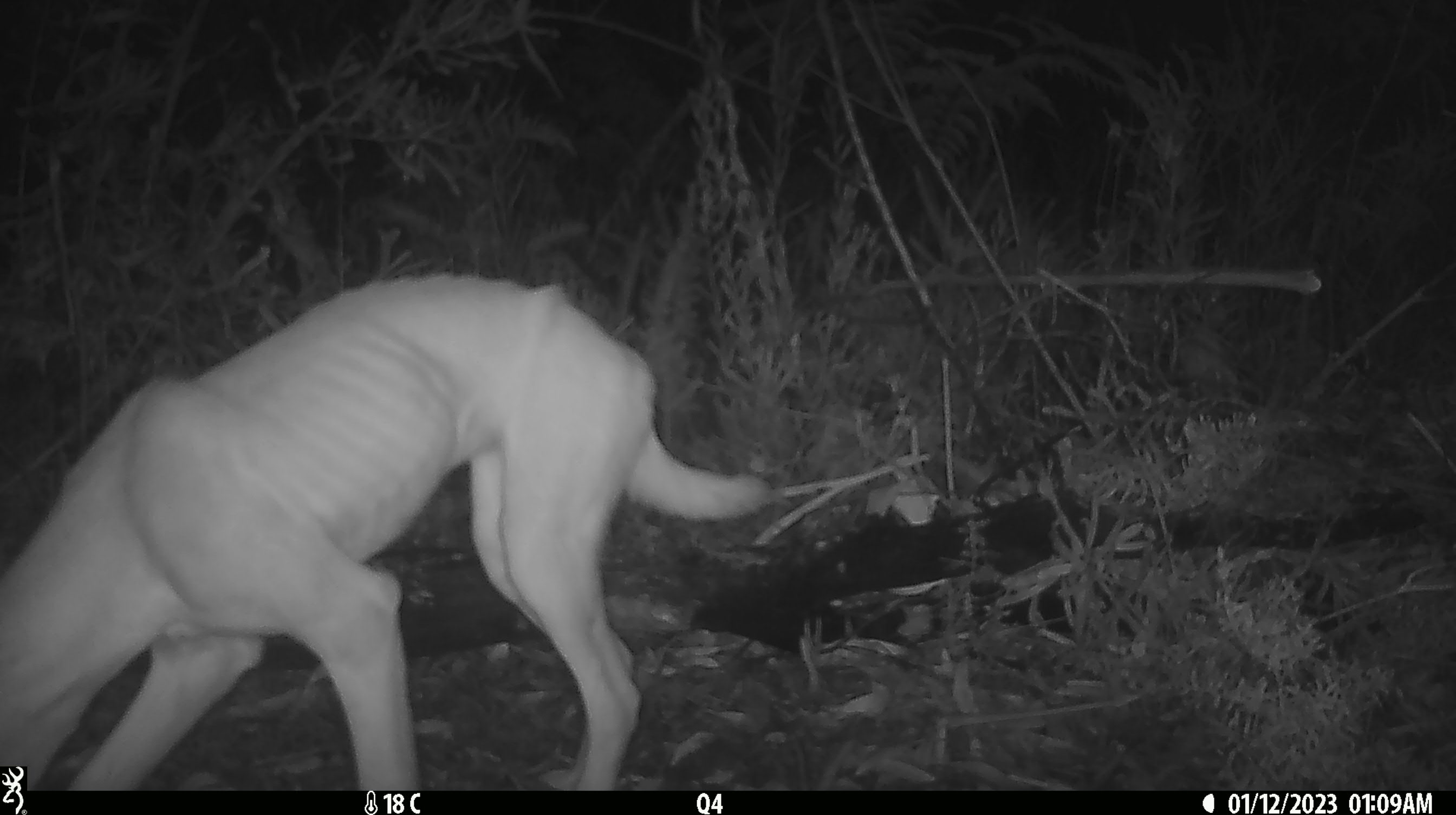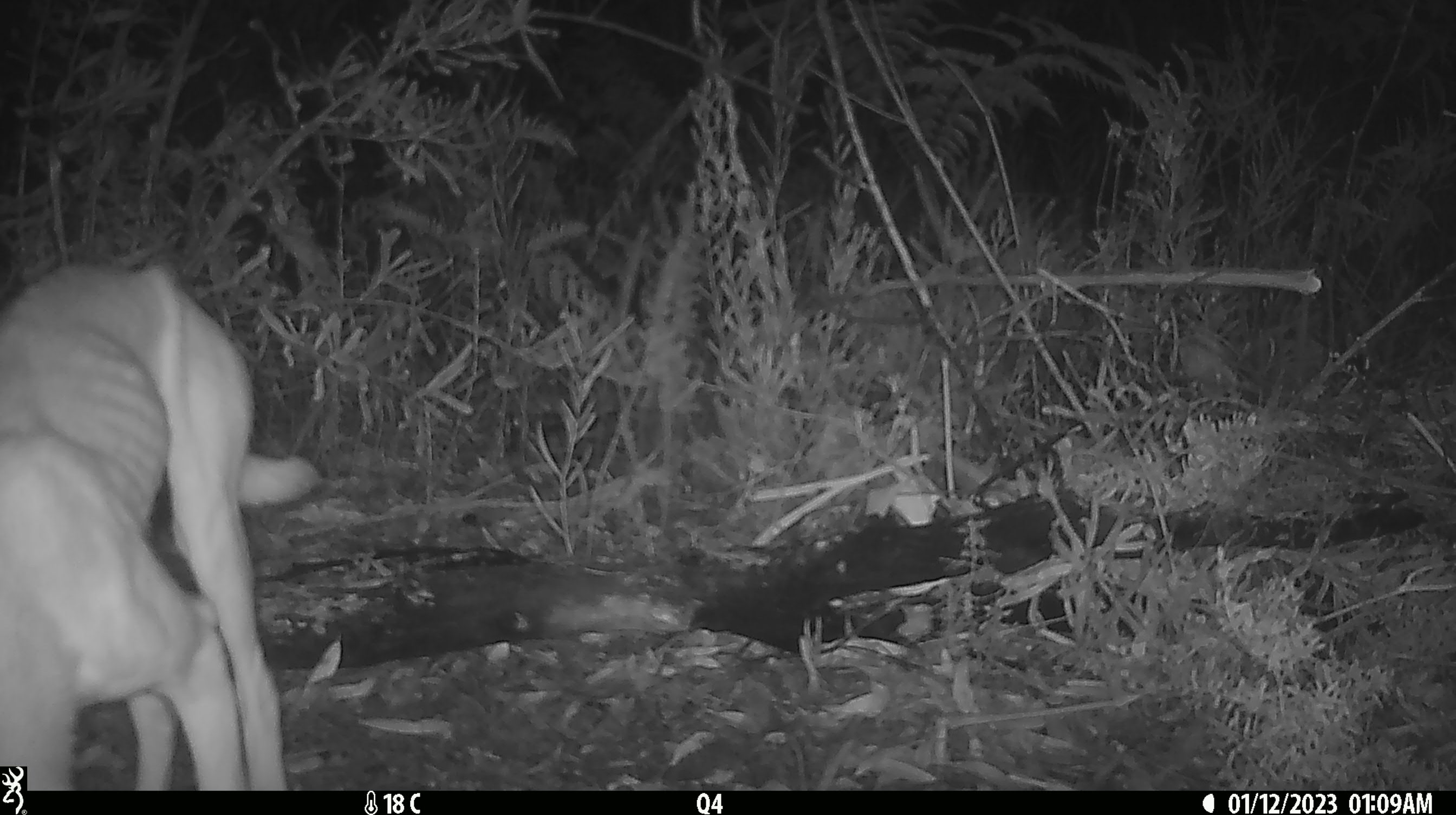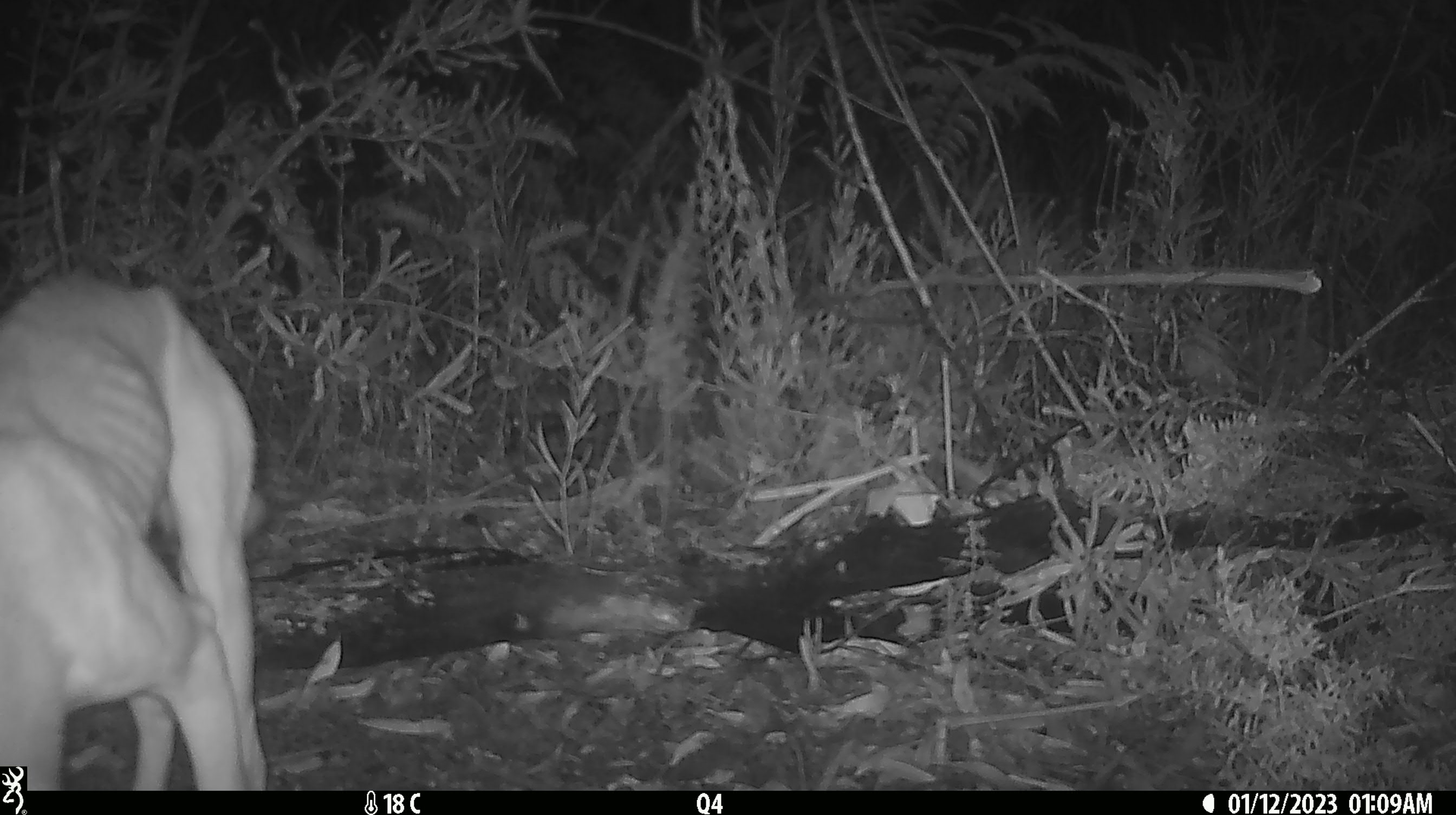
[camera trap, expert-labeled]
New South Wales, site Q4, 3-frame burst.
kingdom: Animalia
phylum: Chordata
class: Mammalia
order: Carnivora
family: Canidae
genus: Canis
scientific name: Canis familiaris dingo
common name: dingo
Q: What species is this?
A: Dingo (Canis familiaris dingo).